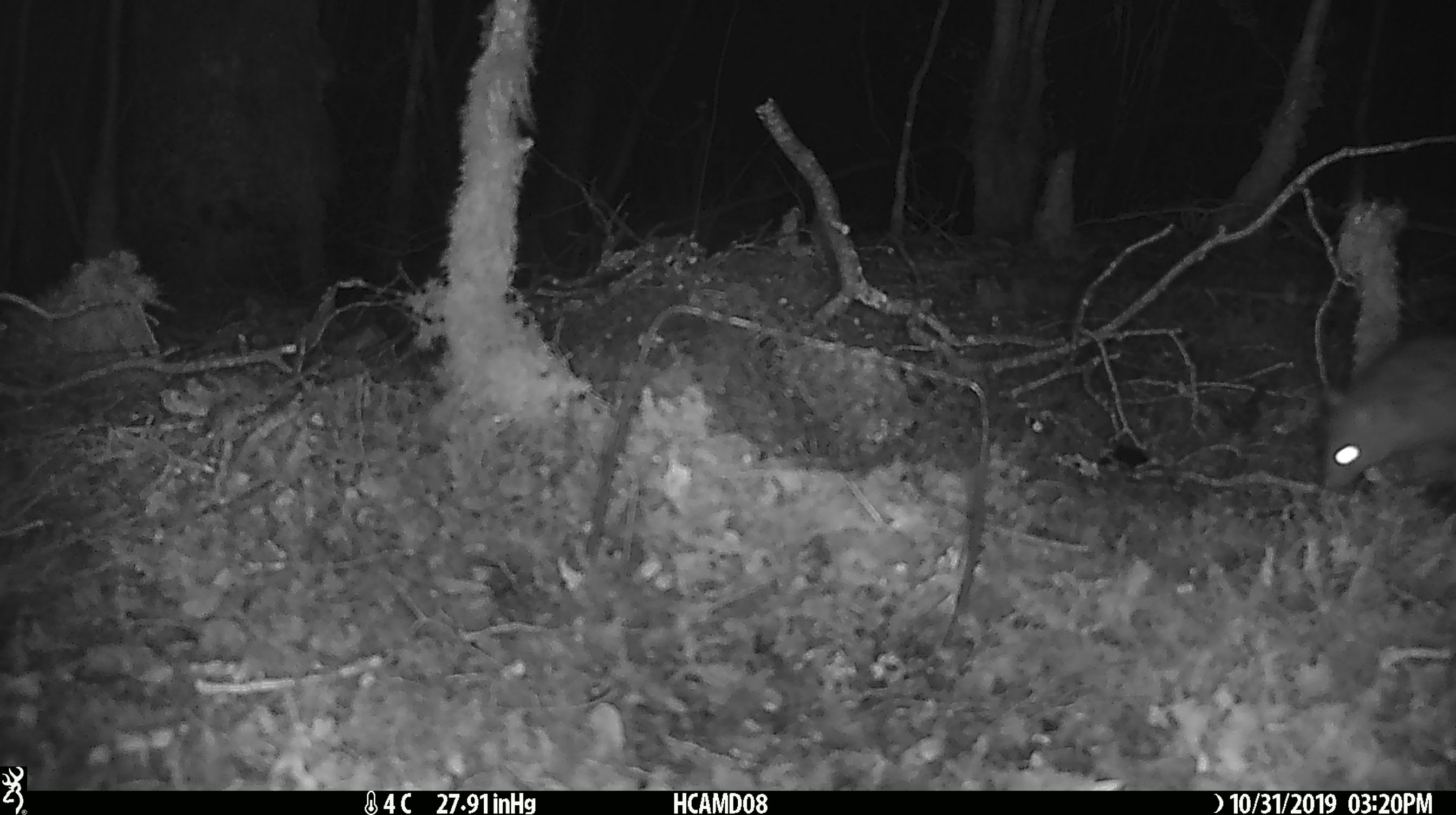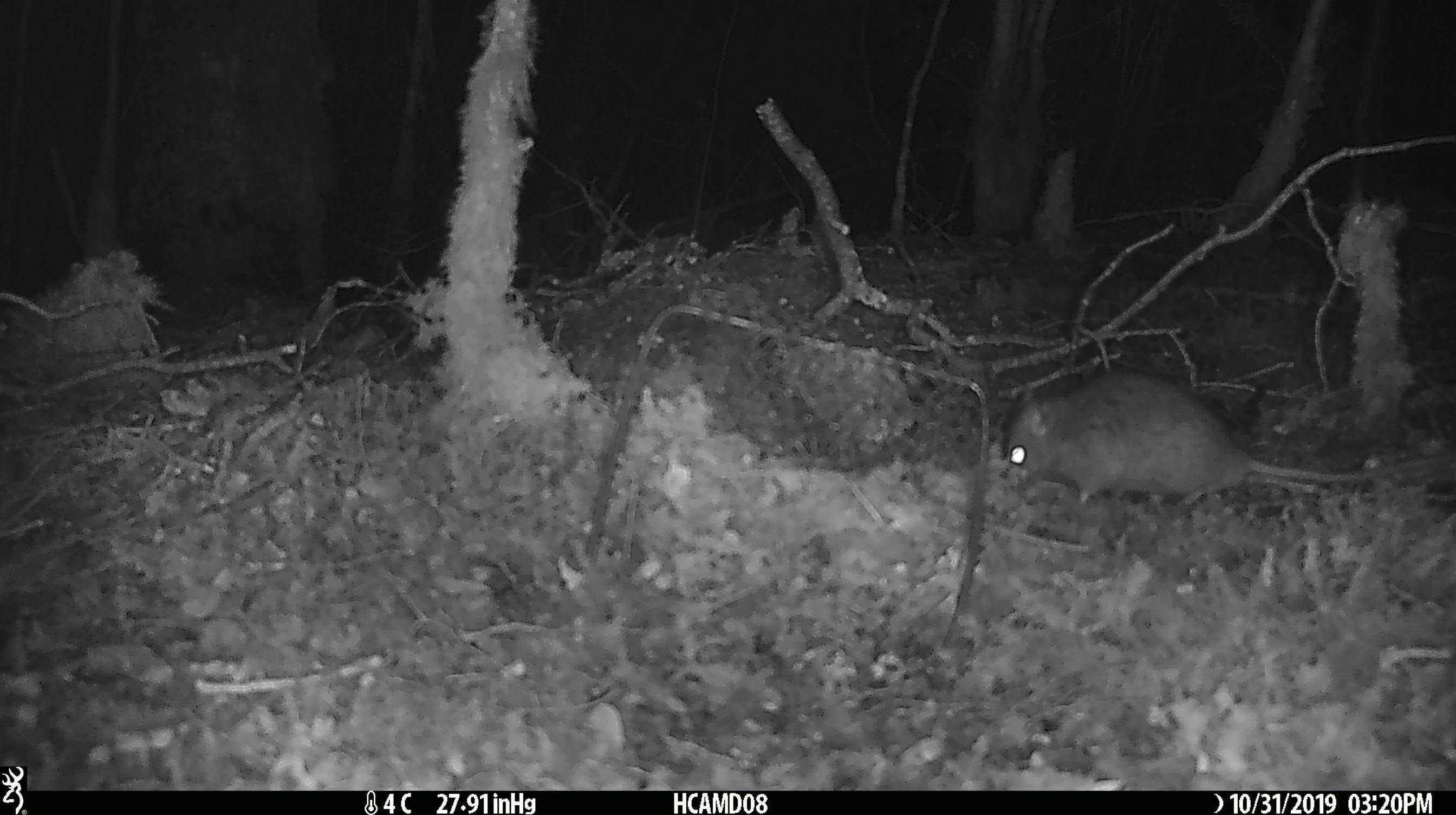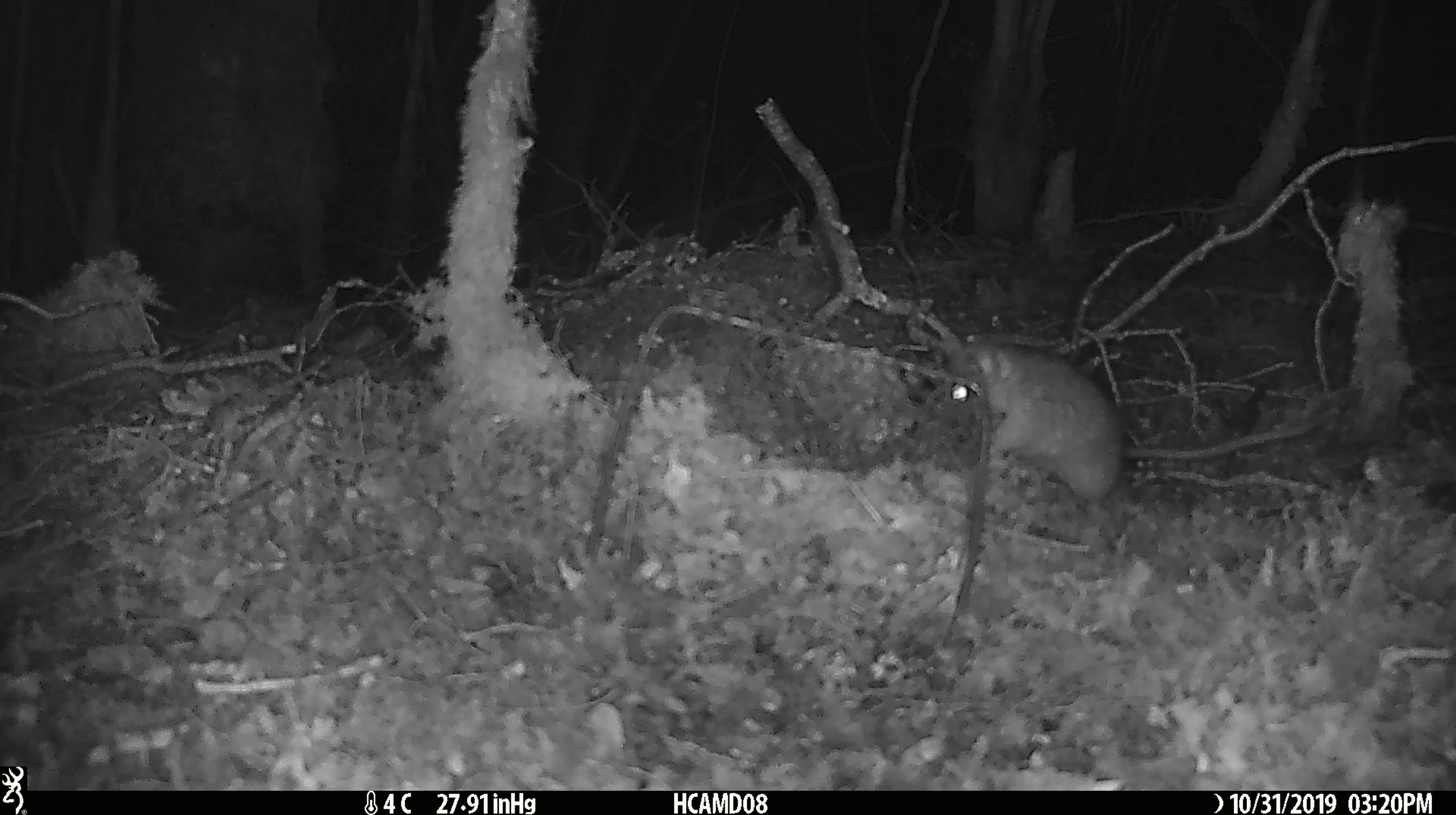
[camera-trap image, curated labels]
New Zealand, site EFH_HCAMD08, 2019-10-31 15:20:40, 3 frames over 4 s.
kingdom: Animalia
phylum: Chordata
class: Mammalia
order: Rodentia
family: Muridae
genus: Rattus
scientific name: Rattus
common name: rat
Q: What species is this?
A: Rat (Rattus).